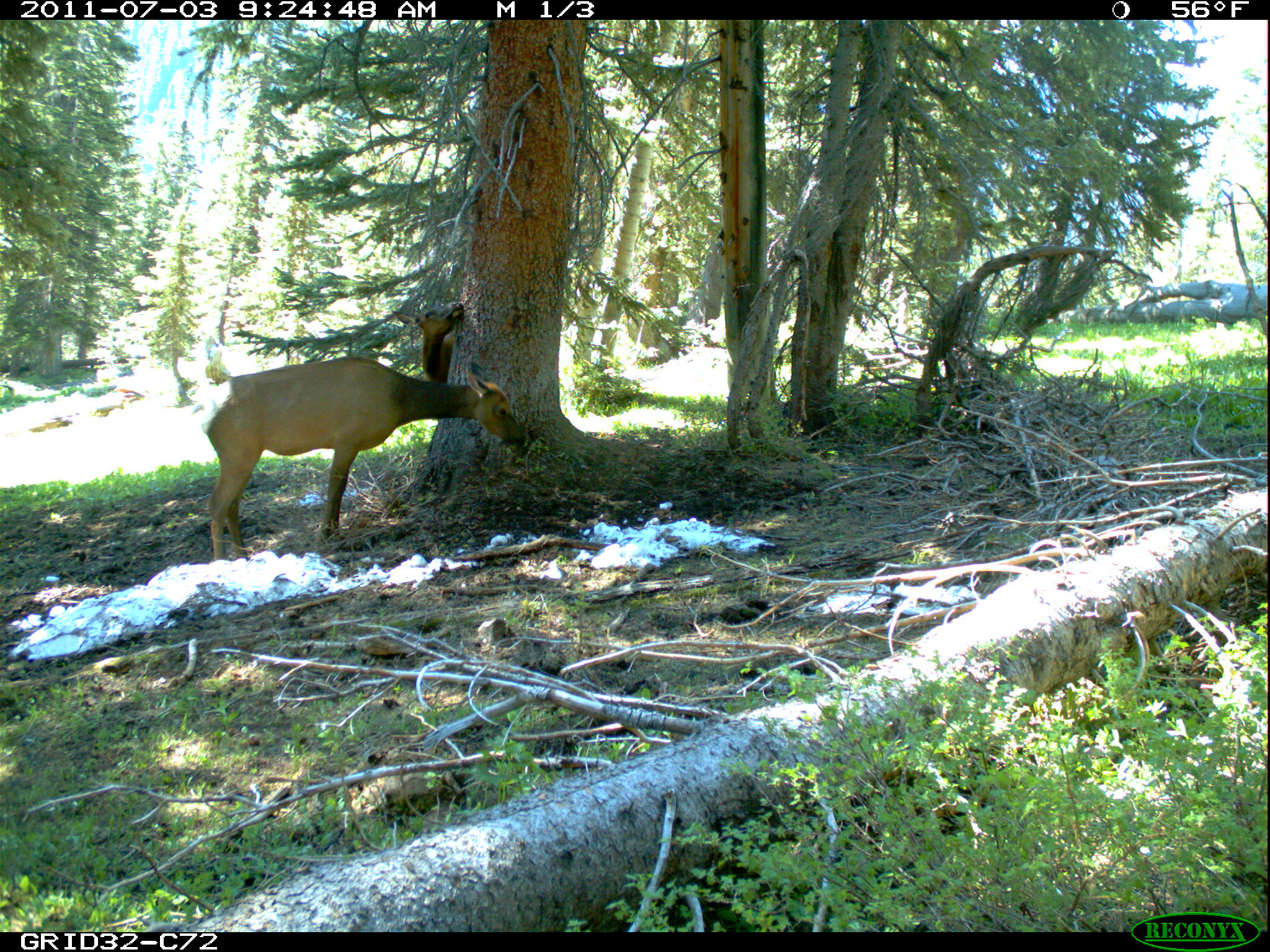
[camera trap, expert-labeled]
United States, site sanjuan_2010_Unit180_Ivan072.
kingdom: Animalia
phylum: Chordata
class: Mammalia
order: Artiodactyla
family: Cervidae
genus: Cervus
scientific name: Cervus elaphus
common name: red deer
Cervus elaphus (red deer).